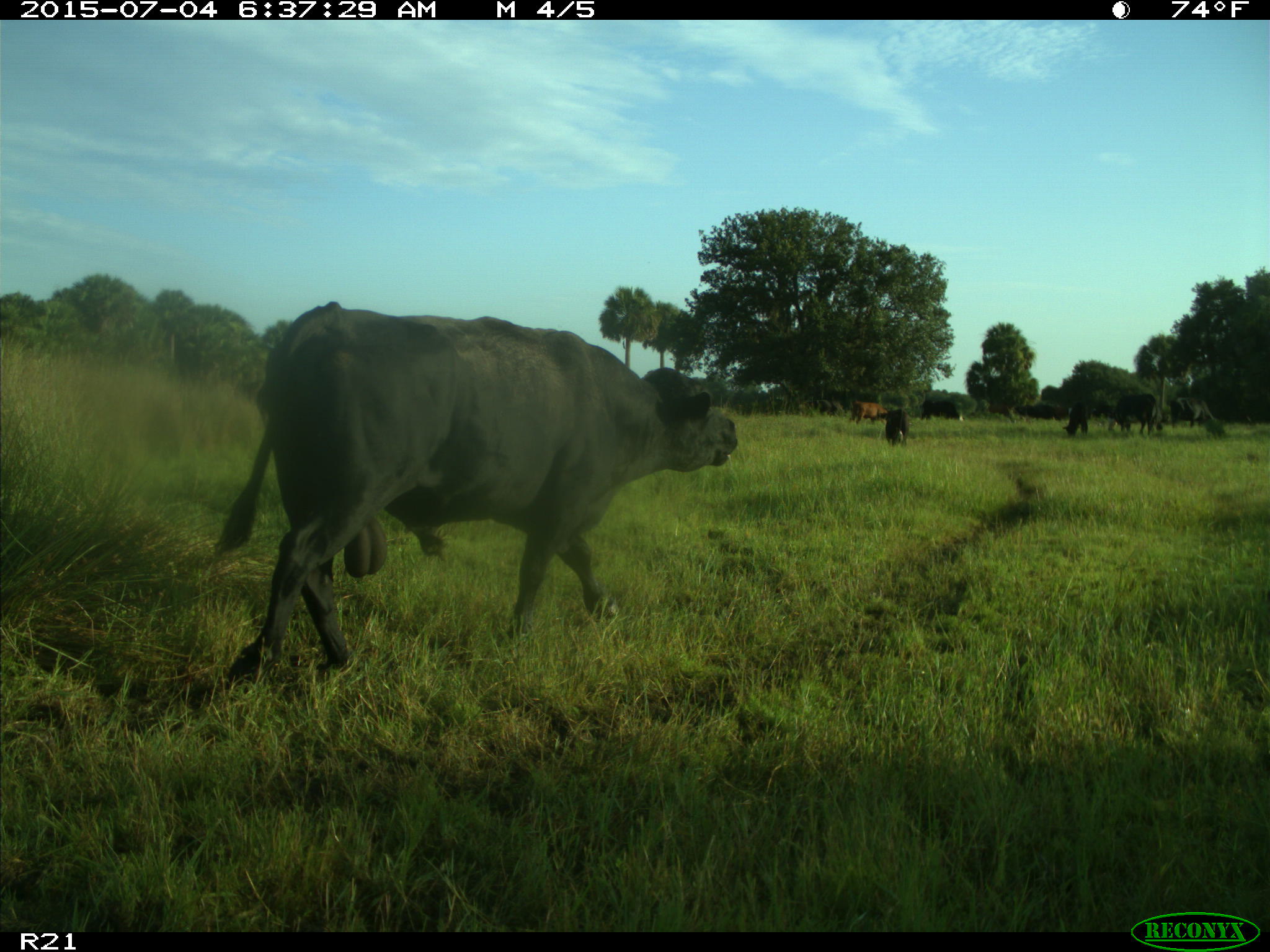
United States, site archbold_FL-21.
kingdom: Animalia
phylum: Chordata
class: Mammalia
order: Artiodactyla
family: Bovidae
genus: Bos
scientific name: Bos taurus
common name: domestic cow